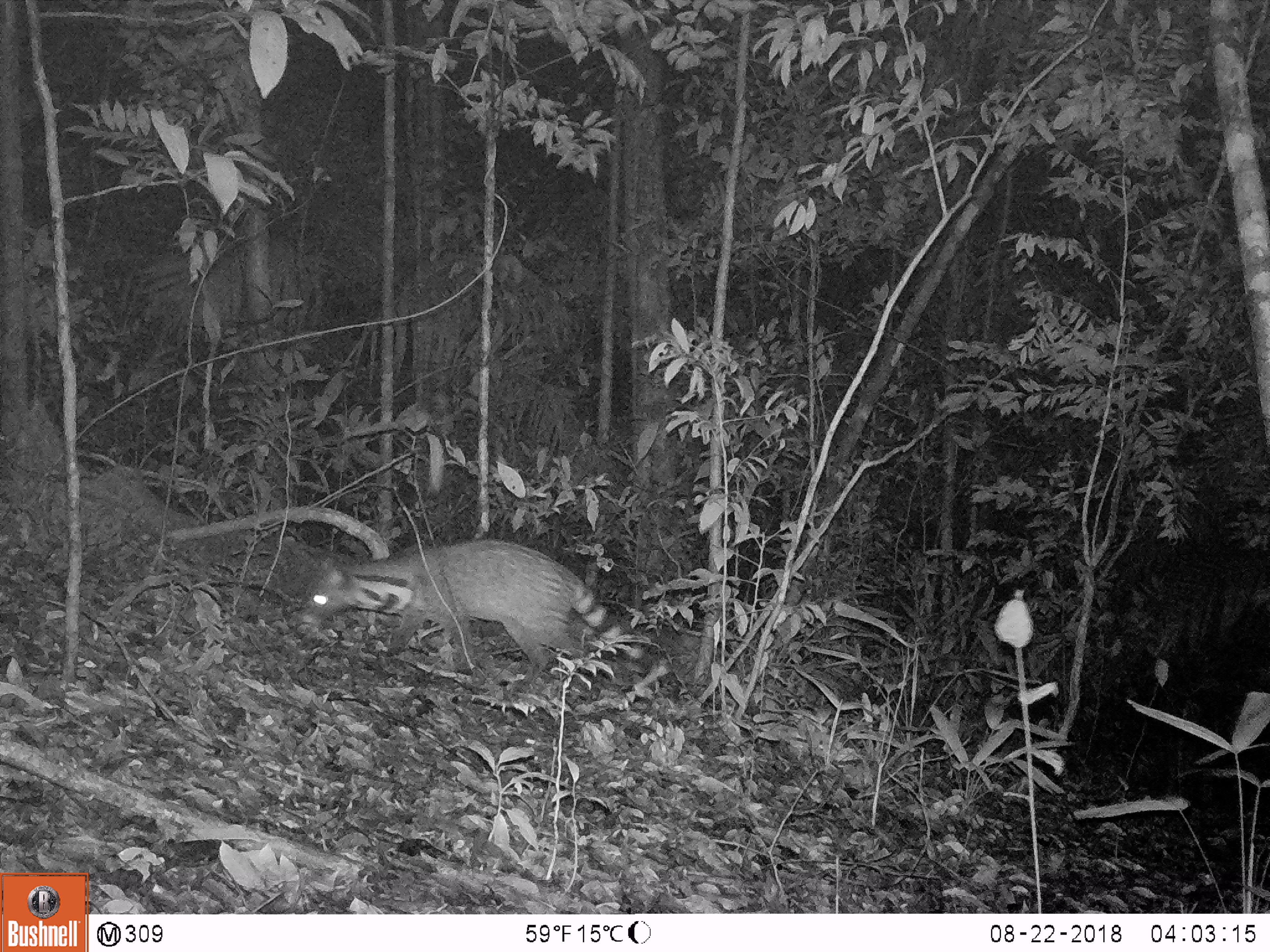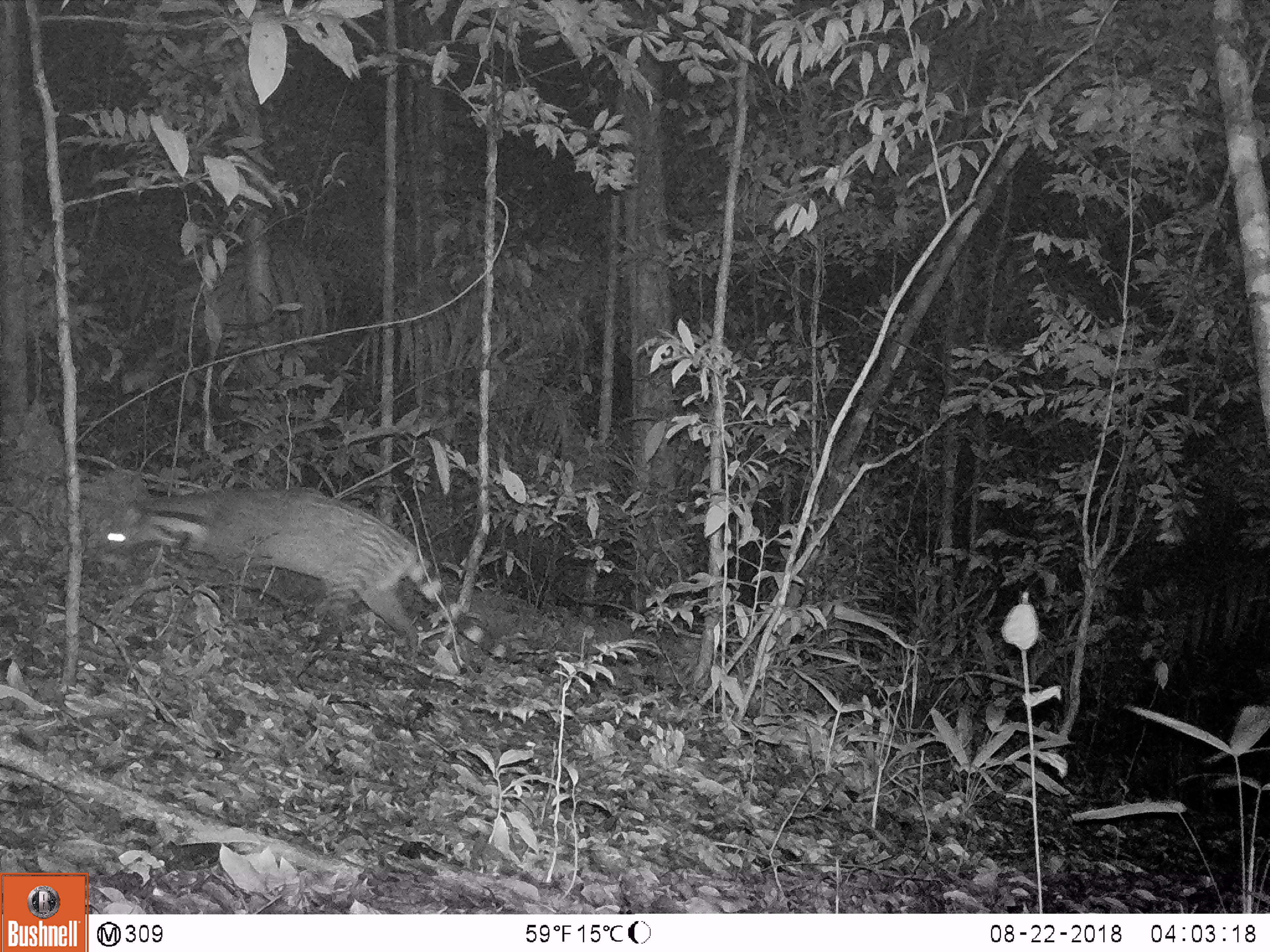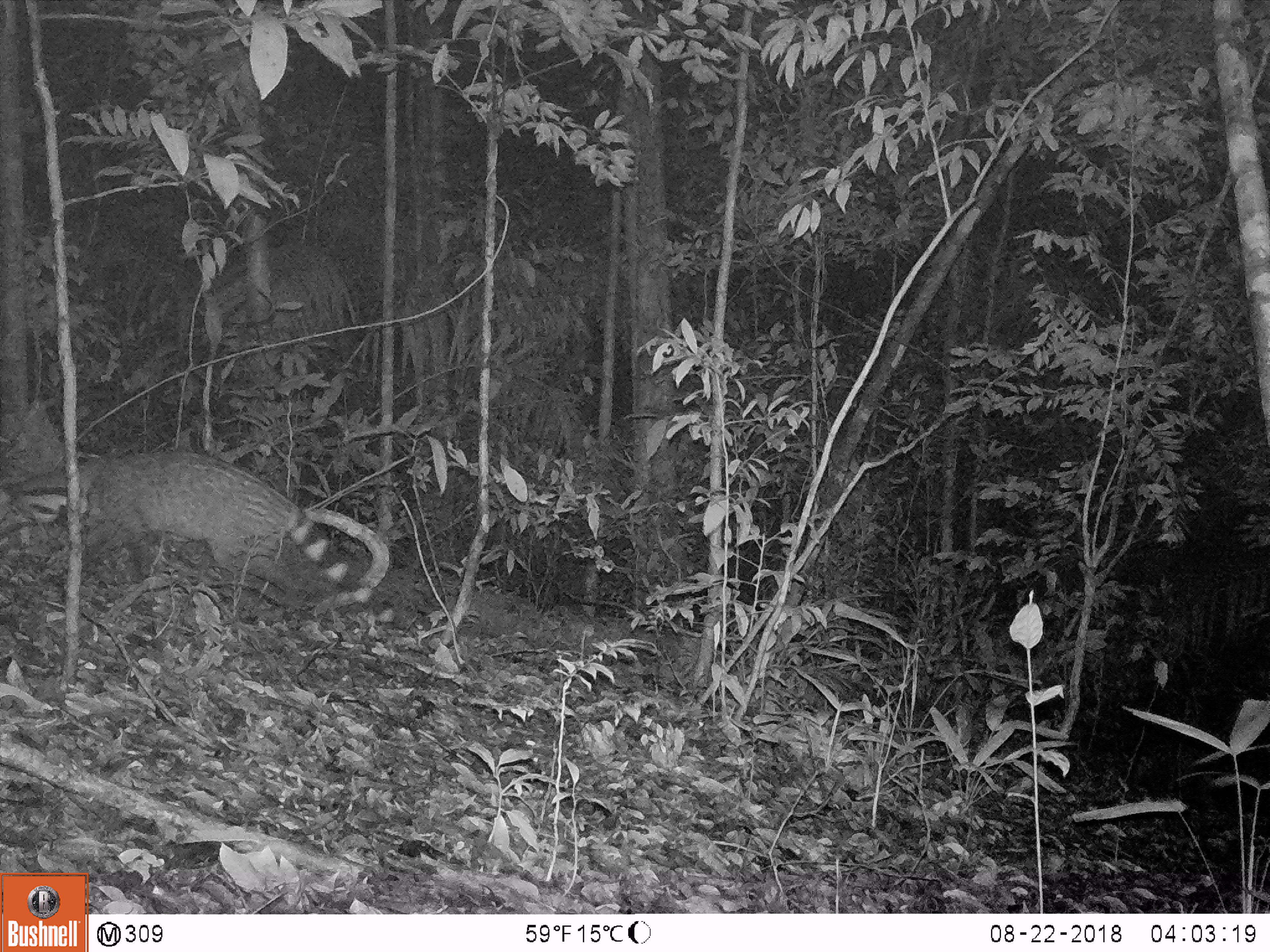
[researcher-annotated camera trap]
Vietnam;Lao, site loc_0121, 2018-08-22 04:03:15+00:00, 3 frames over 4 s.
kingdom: Animalia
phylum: Chordata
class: Mammalia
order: Carnivora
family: Viverridae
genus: Viverra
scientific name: Viverra zibetha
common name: large indian civet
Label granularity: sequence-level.